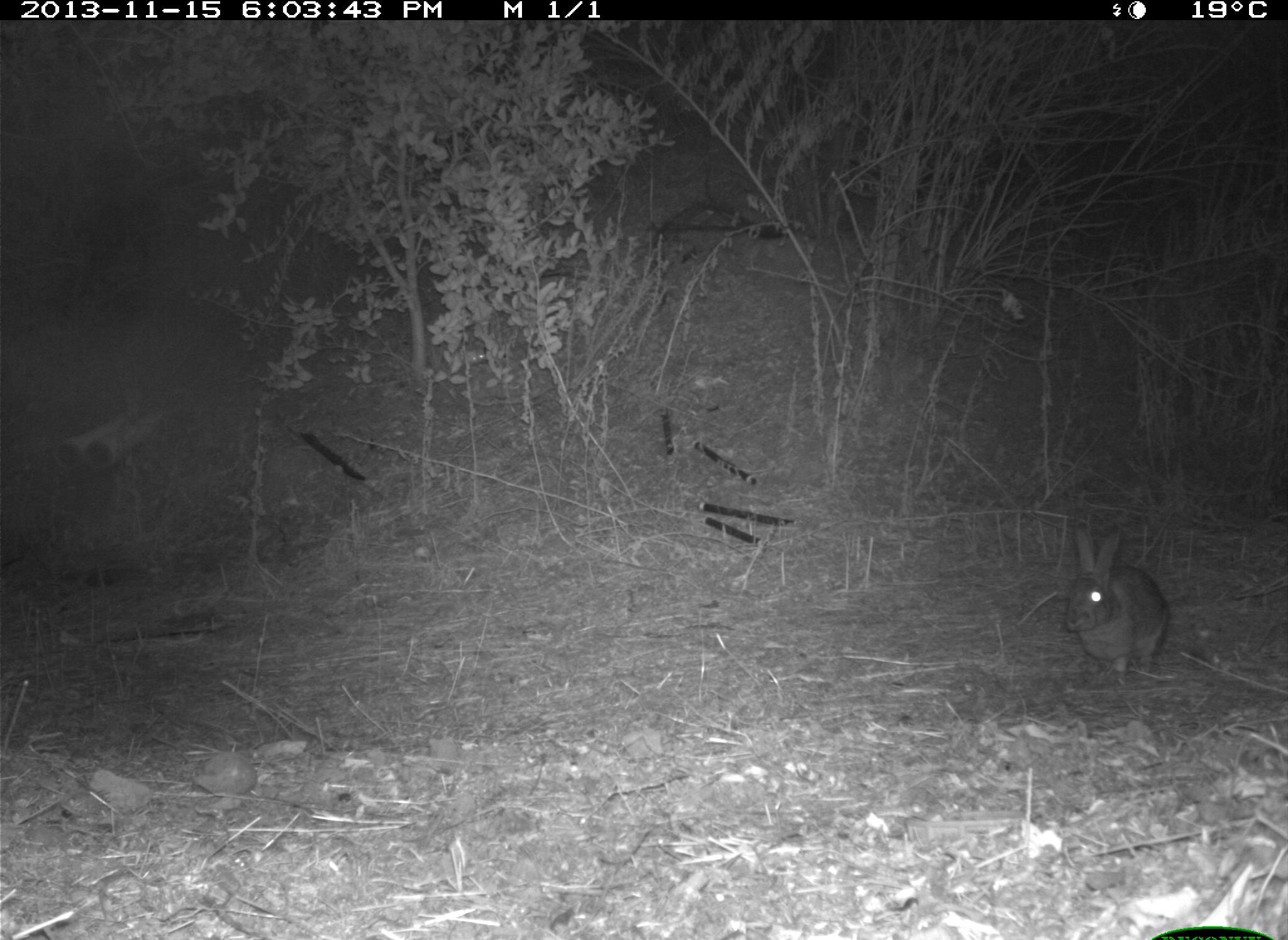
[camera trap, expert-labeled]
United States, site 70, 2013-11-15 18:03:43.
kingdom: Animalia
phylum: Chordata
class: Mammalia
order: Lagomorpha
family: Leporidae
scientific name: Leporidae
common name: rabbits and hares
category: rabbit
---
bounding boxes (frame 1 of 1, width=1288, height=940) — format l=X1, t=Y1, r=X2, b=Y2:
rabbit: l=1065, t=520, r=1172, b=687